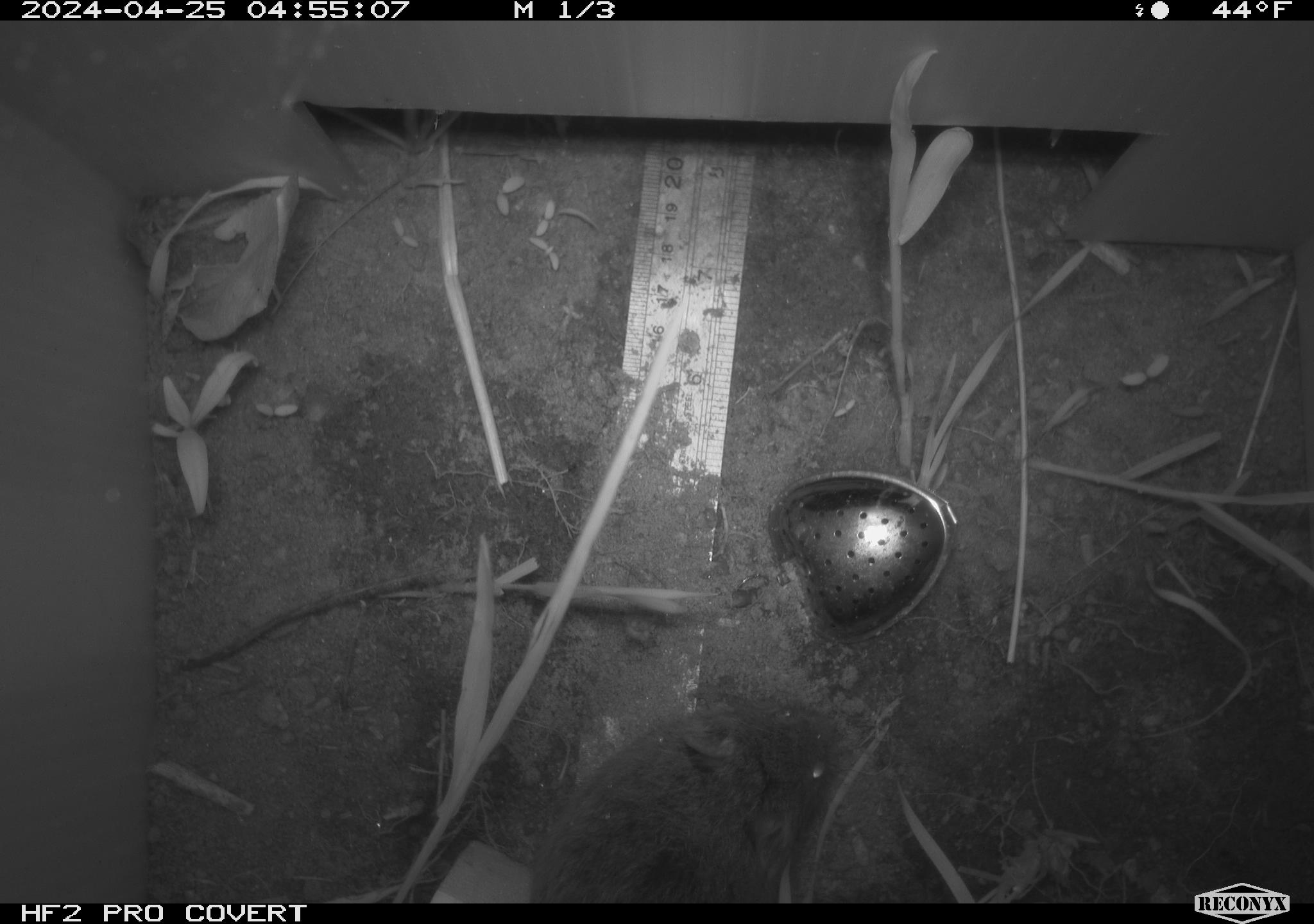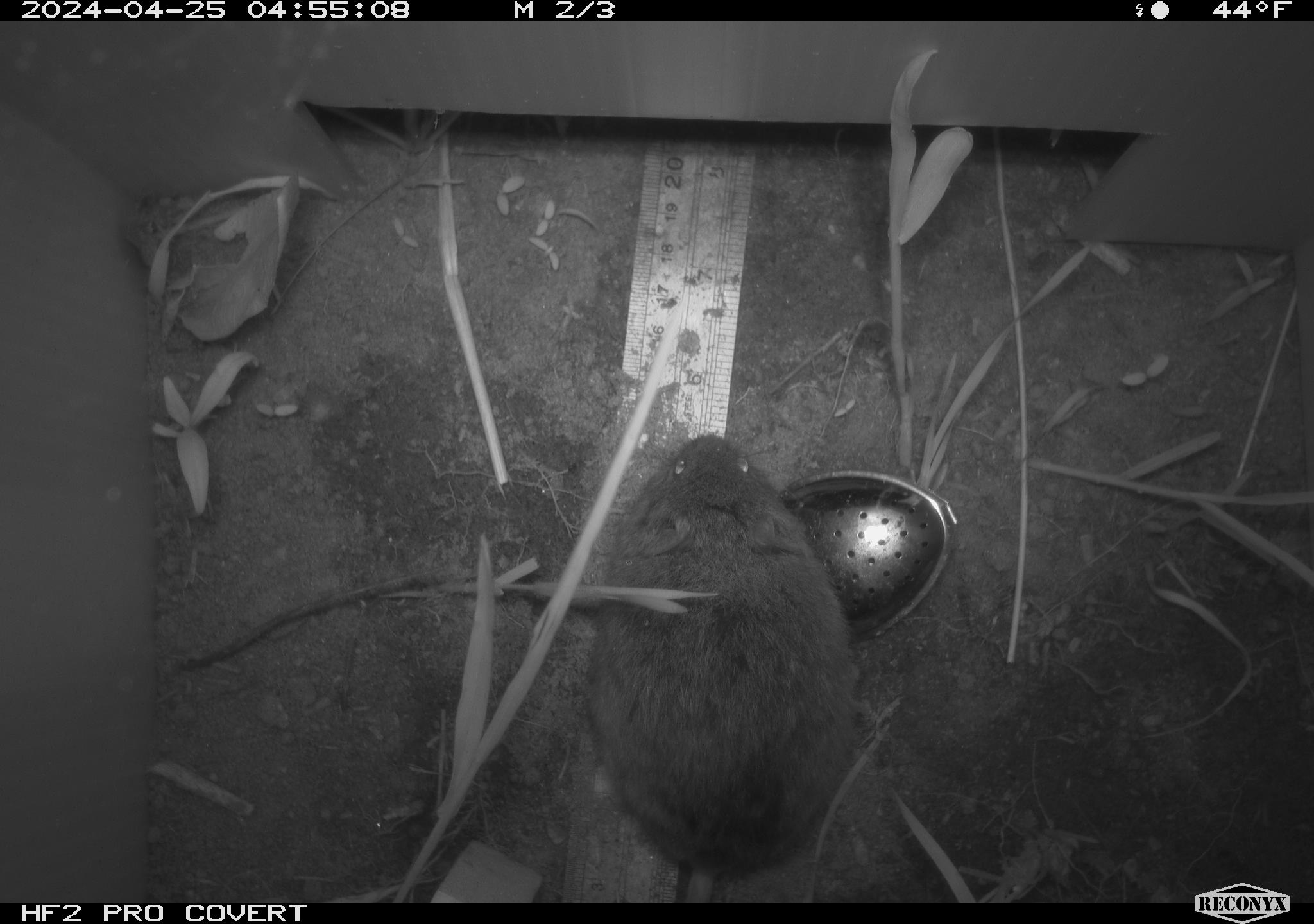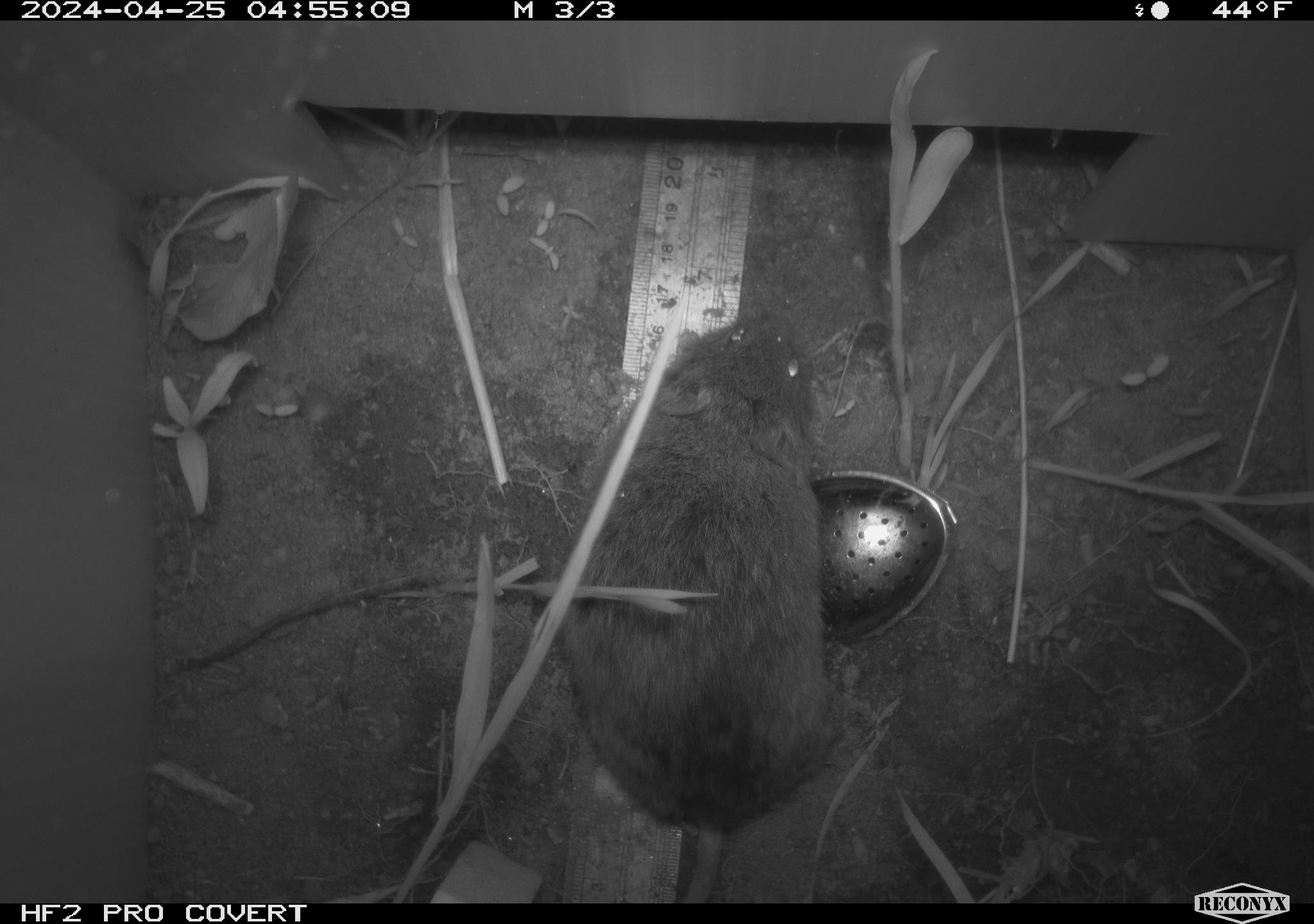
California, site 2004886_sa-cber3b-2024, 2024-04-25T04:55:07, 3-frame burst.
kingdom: Animalia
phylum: Chordata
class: Mammalia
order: Rodentia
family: Cricetidae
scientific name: Arvicolinae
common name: voles, lemmings, and muskrats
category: arvicolinae subfamily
Arvicolinae subfamily (voles, lemmings, and muskrats) (Arvicolinae).